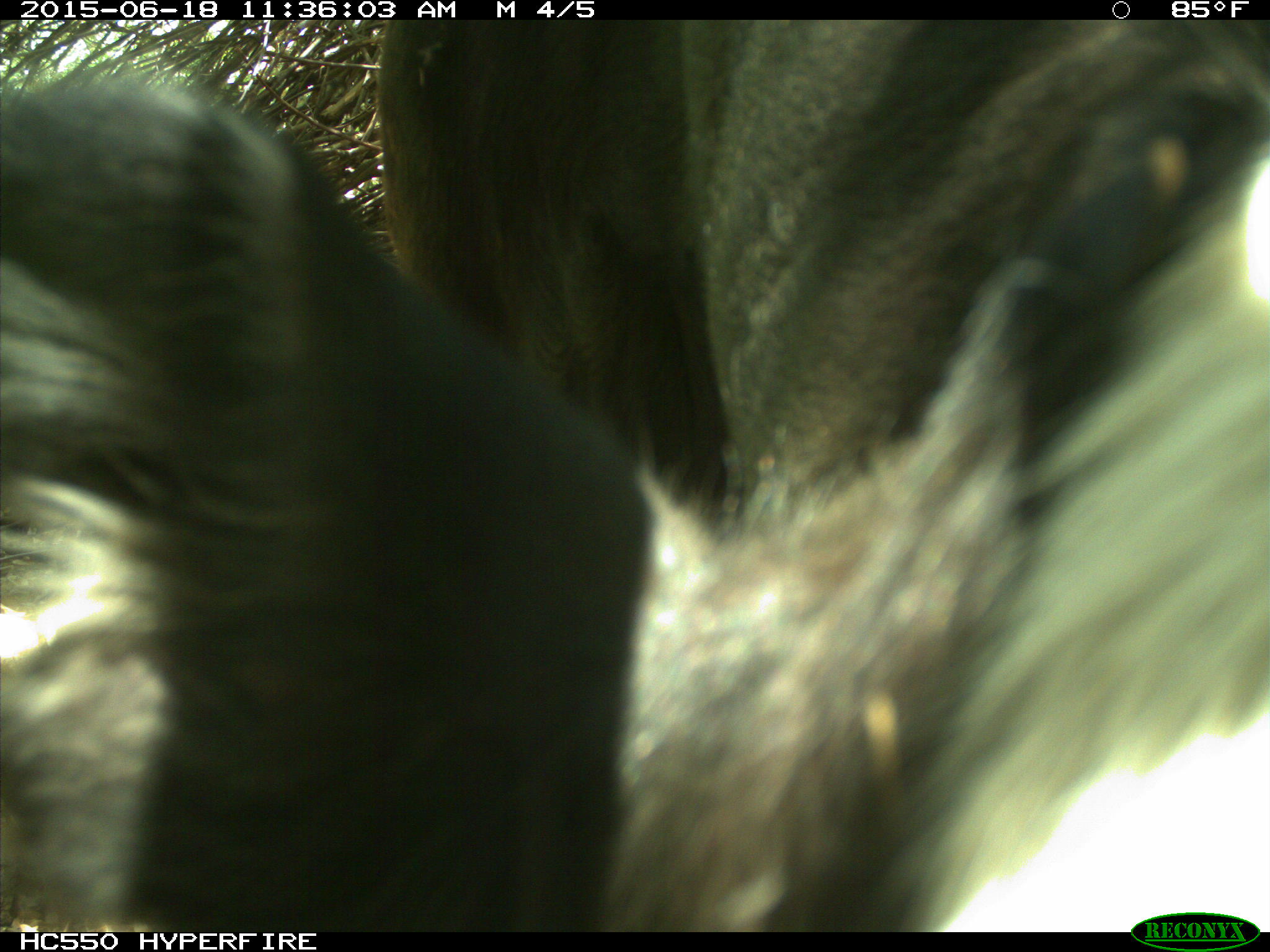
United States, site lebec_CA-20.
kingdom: Animalia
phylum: Chordata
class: Mammalia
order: Artiodactyla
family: Bovidae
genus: Bos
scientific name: Bos taurus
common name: domestic cow